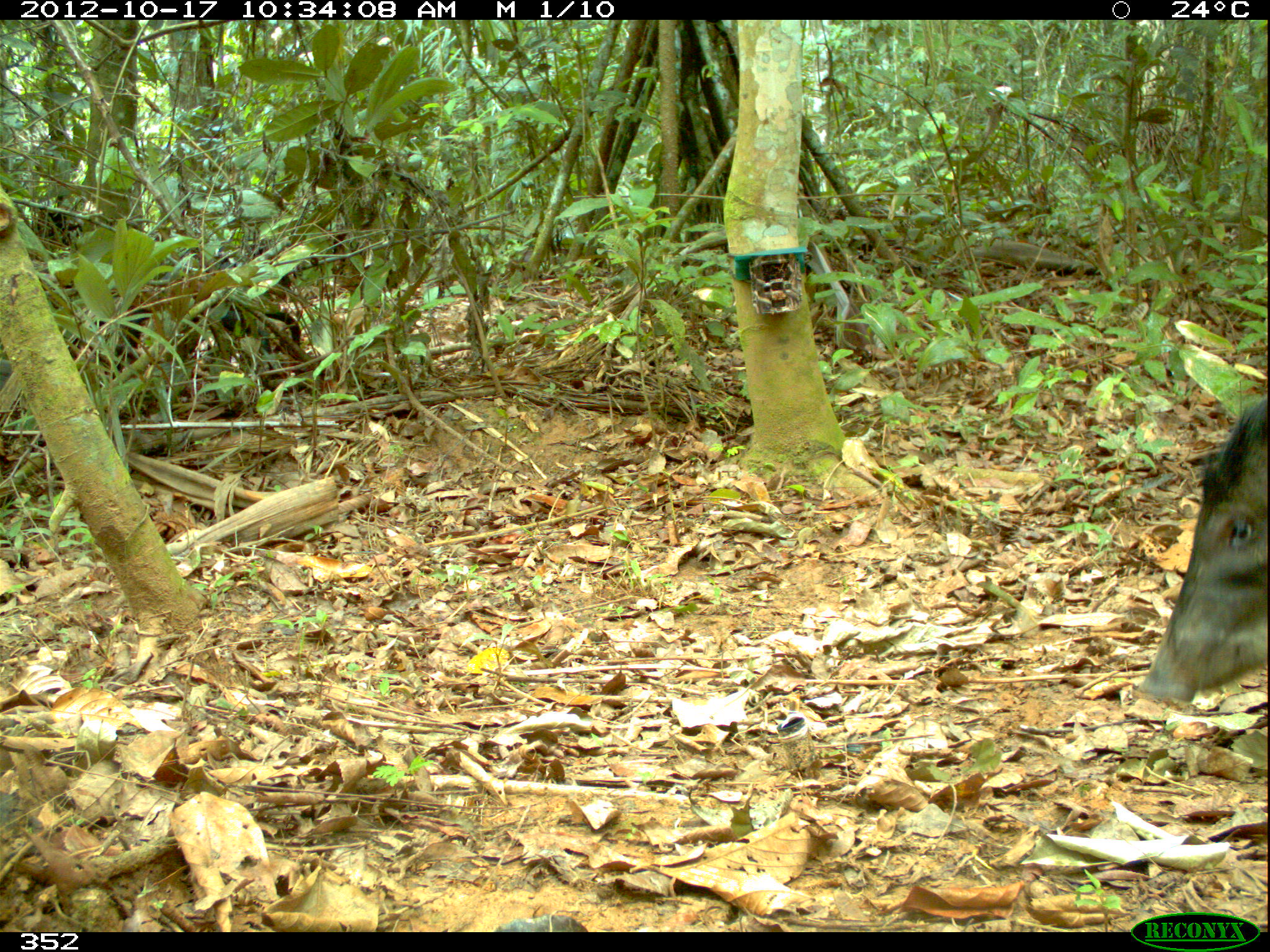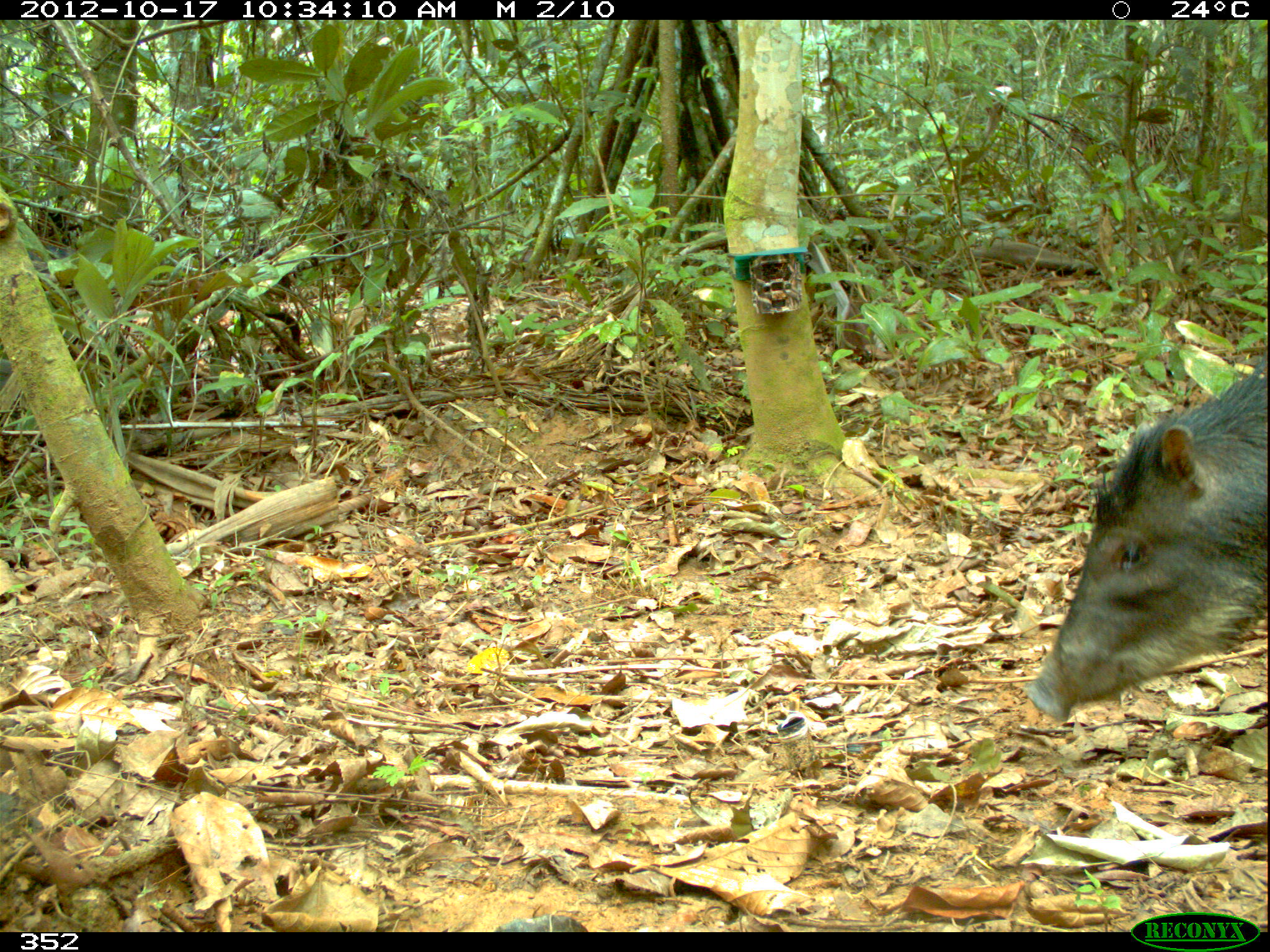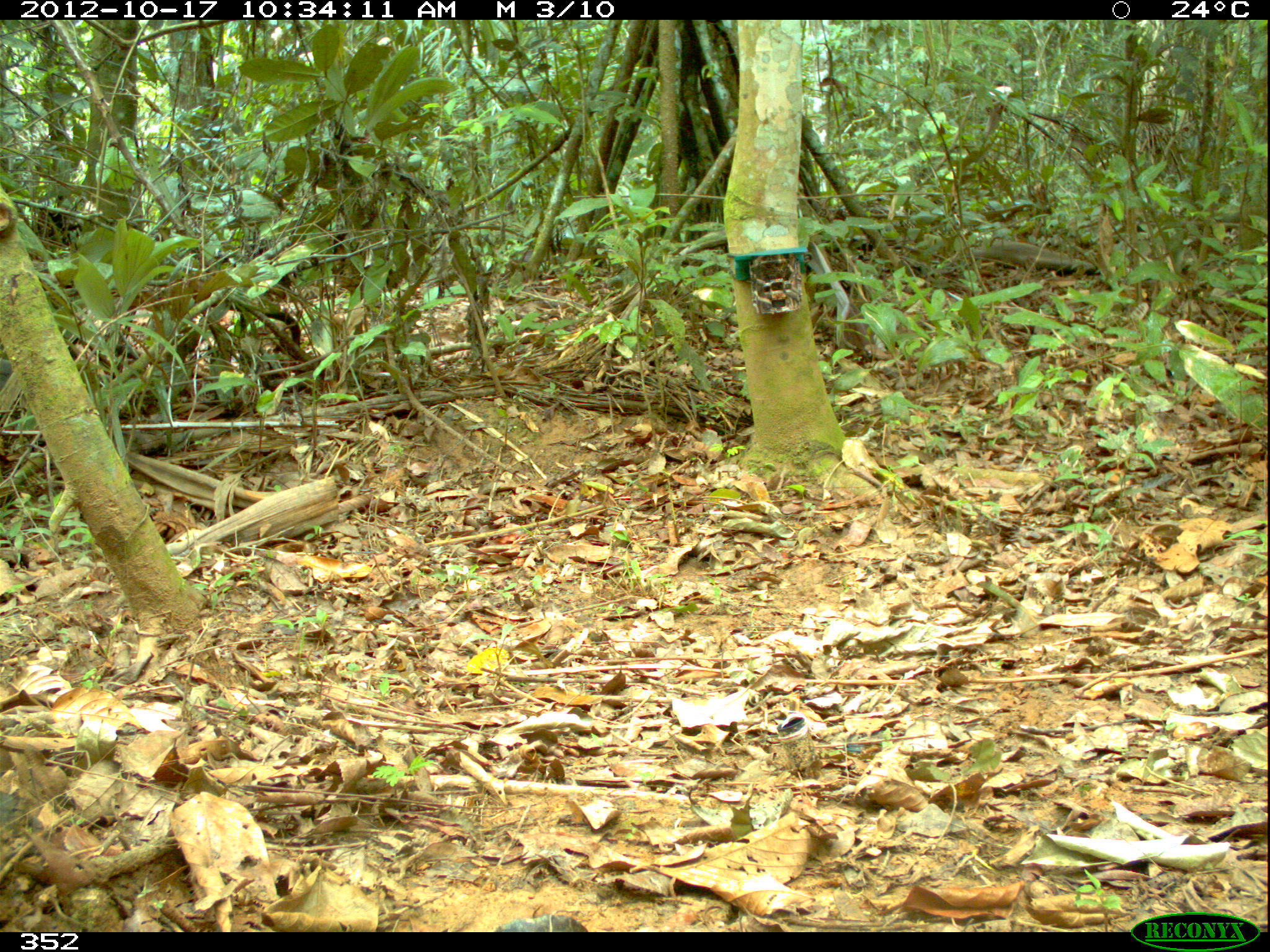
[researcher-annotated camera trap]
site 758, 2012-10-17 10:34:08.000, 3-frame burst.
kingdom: Animalia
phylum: Chordata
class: Mammalia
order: Artiodactyla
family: Tayassuidae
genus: Tayassu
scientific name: Tayassu pecari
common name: white-lipped peccary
Tayassu pecari (white-lipped peccary).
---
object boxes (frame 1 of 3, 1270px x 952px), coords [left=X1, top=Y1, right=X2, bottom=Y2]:
tayassu pecari: [left=1137, top=395, right=1267, bottom=705]